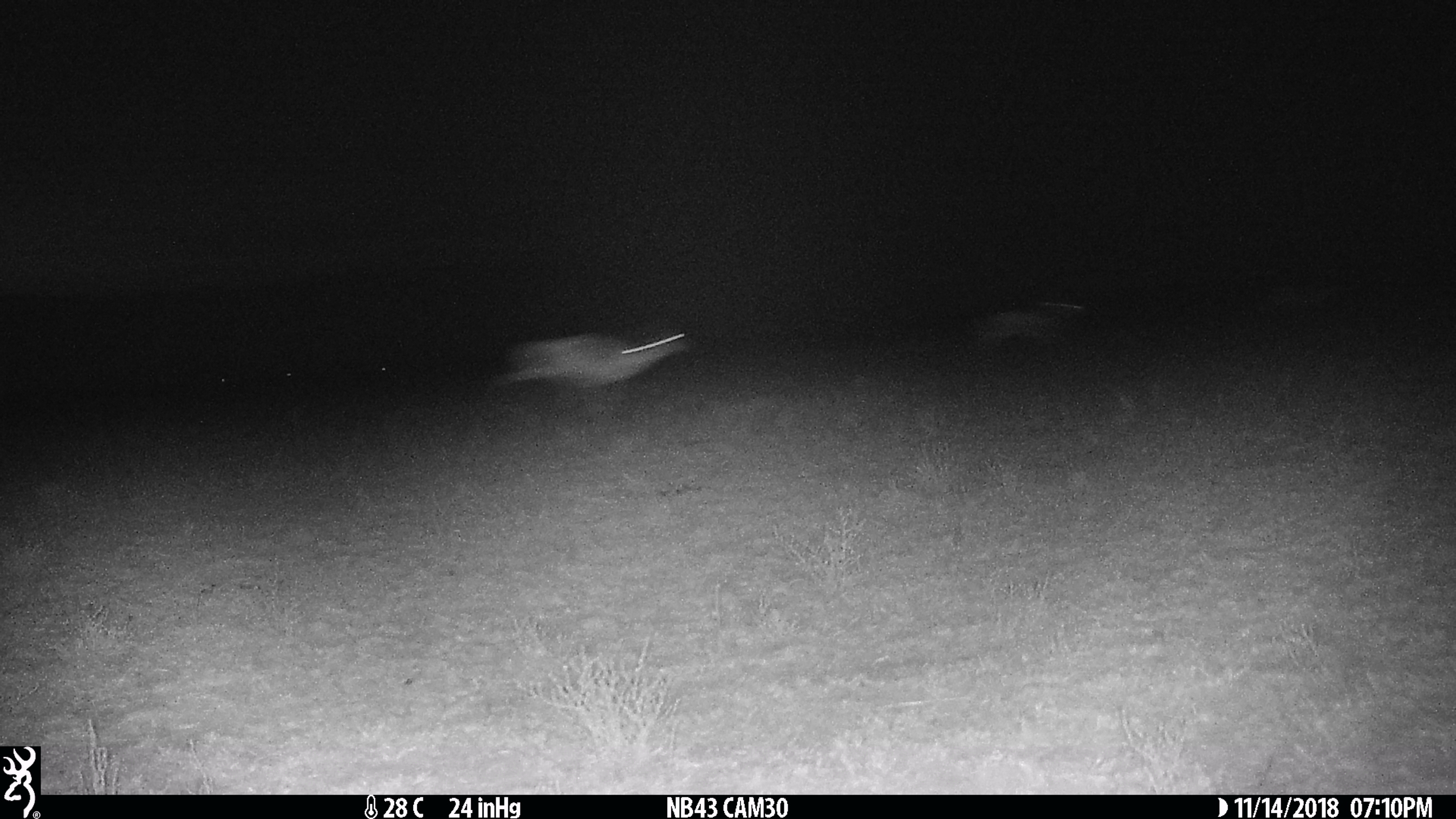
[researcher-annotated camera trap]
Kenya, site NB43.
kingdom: Animalia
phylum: Chordata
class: Mammalia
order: Artiodactyla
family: Bovidae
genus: Aepyceros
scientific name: Aepyceros melampus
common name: impala